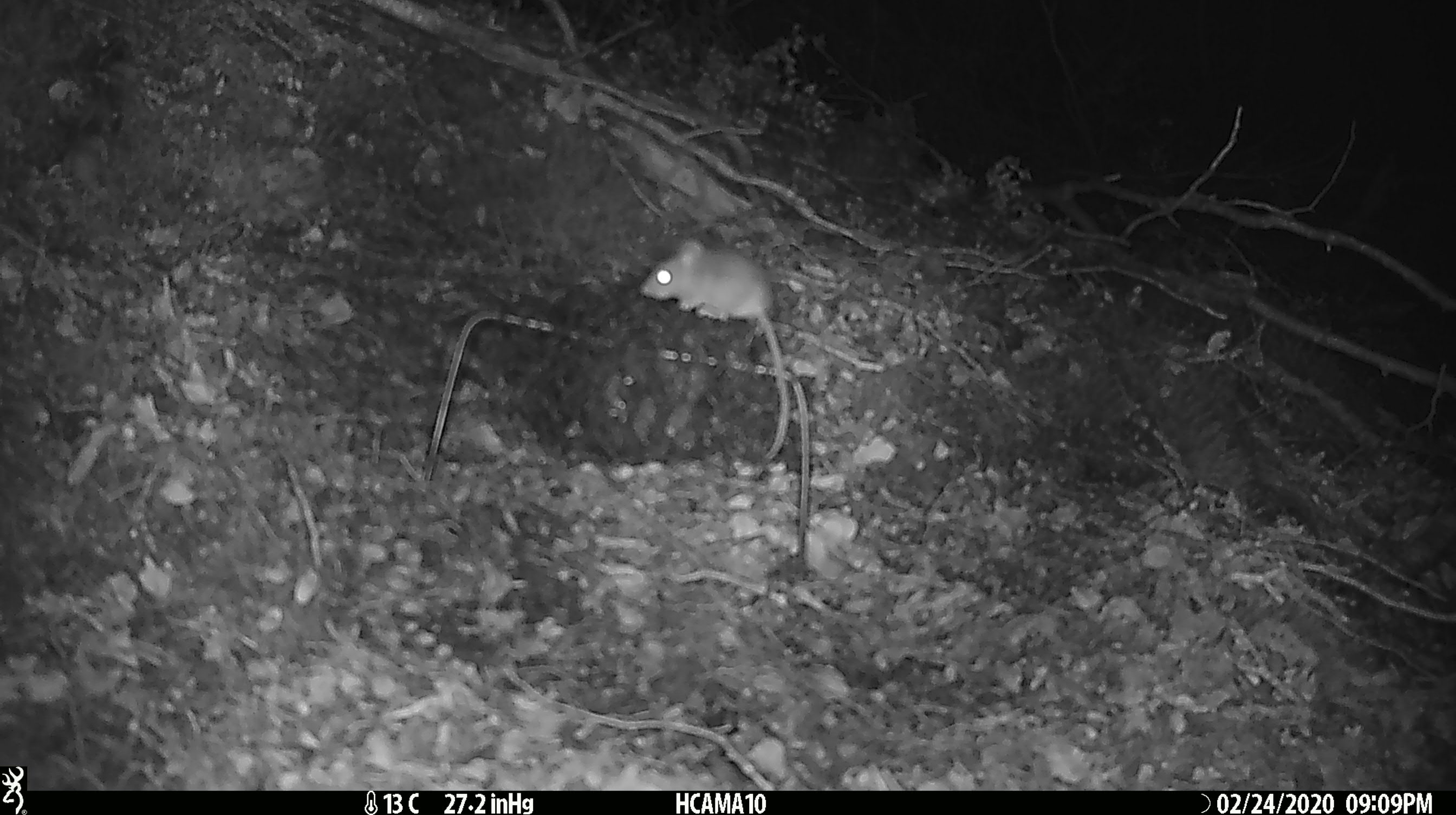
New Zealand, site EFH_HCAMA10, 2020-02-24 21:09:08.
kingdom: Animalia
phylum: Chordata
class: Mammalia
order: Rodentia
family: Muridae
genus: Mus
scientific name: Mus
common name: mouse